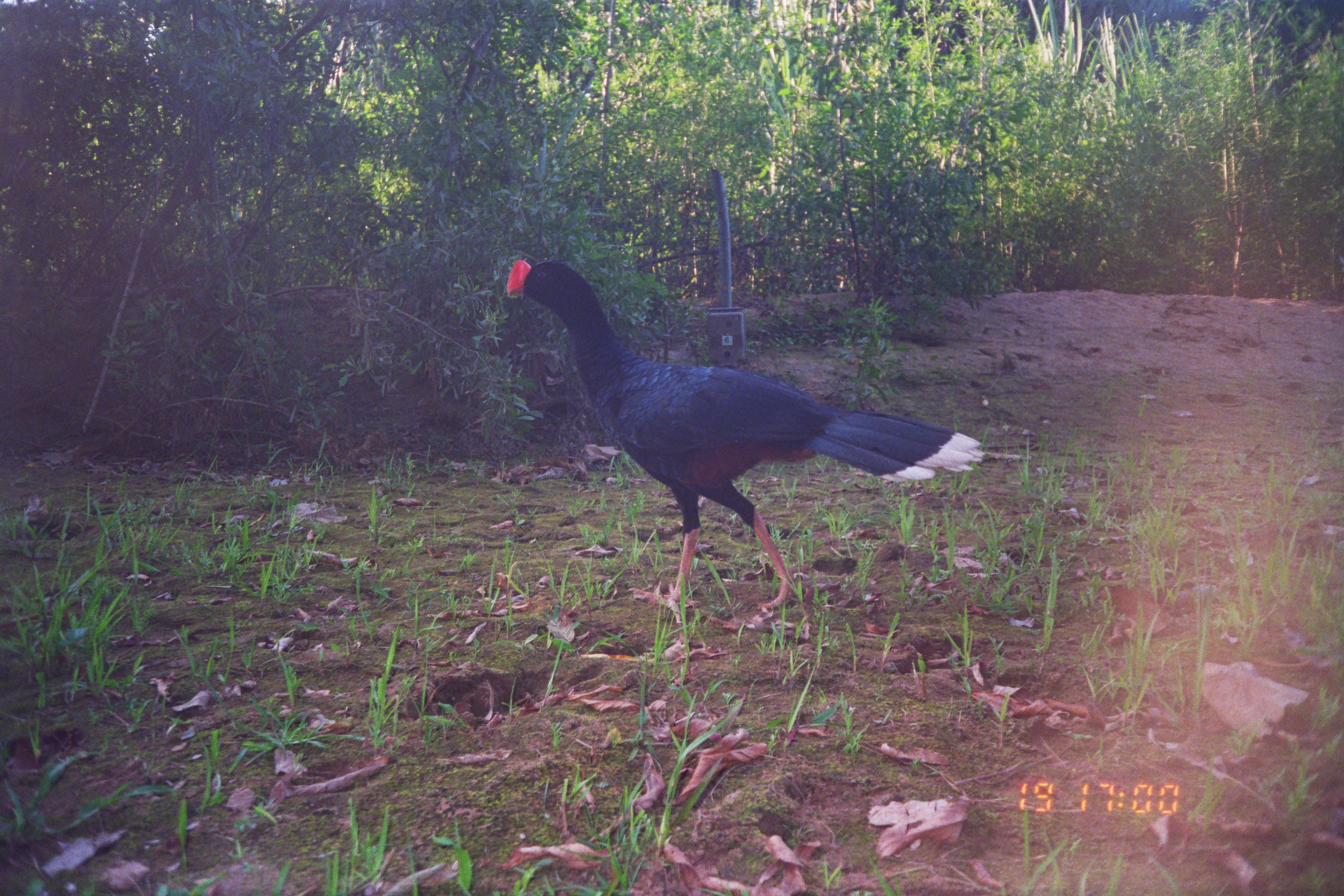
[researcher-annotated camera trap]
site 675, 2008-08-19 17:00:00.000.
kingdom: Animalia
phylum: Chordata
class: Aves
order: Galliformes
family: Cracidae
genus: Mitu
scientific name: Mitu tuberosum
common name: razor-billed curassow